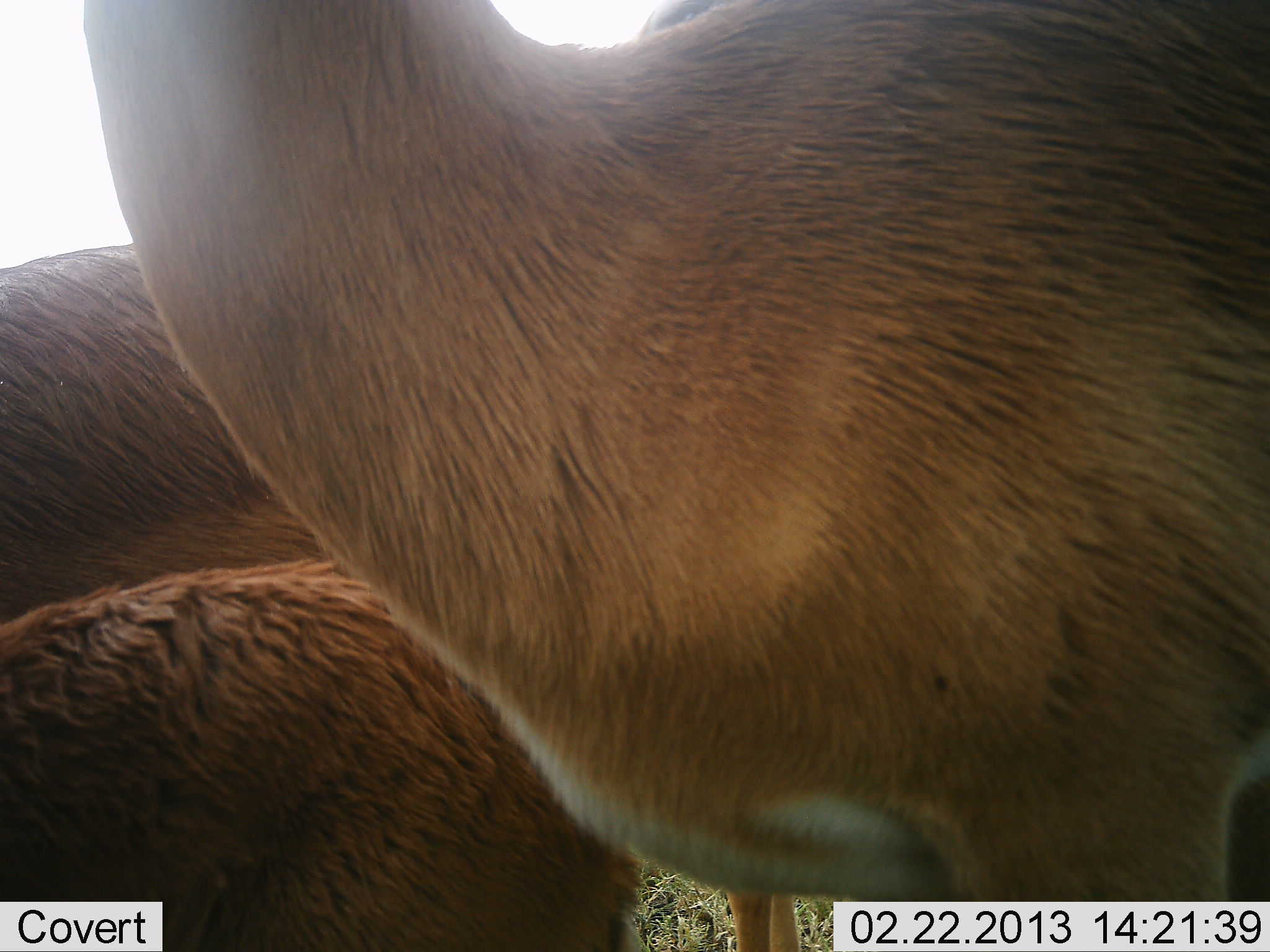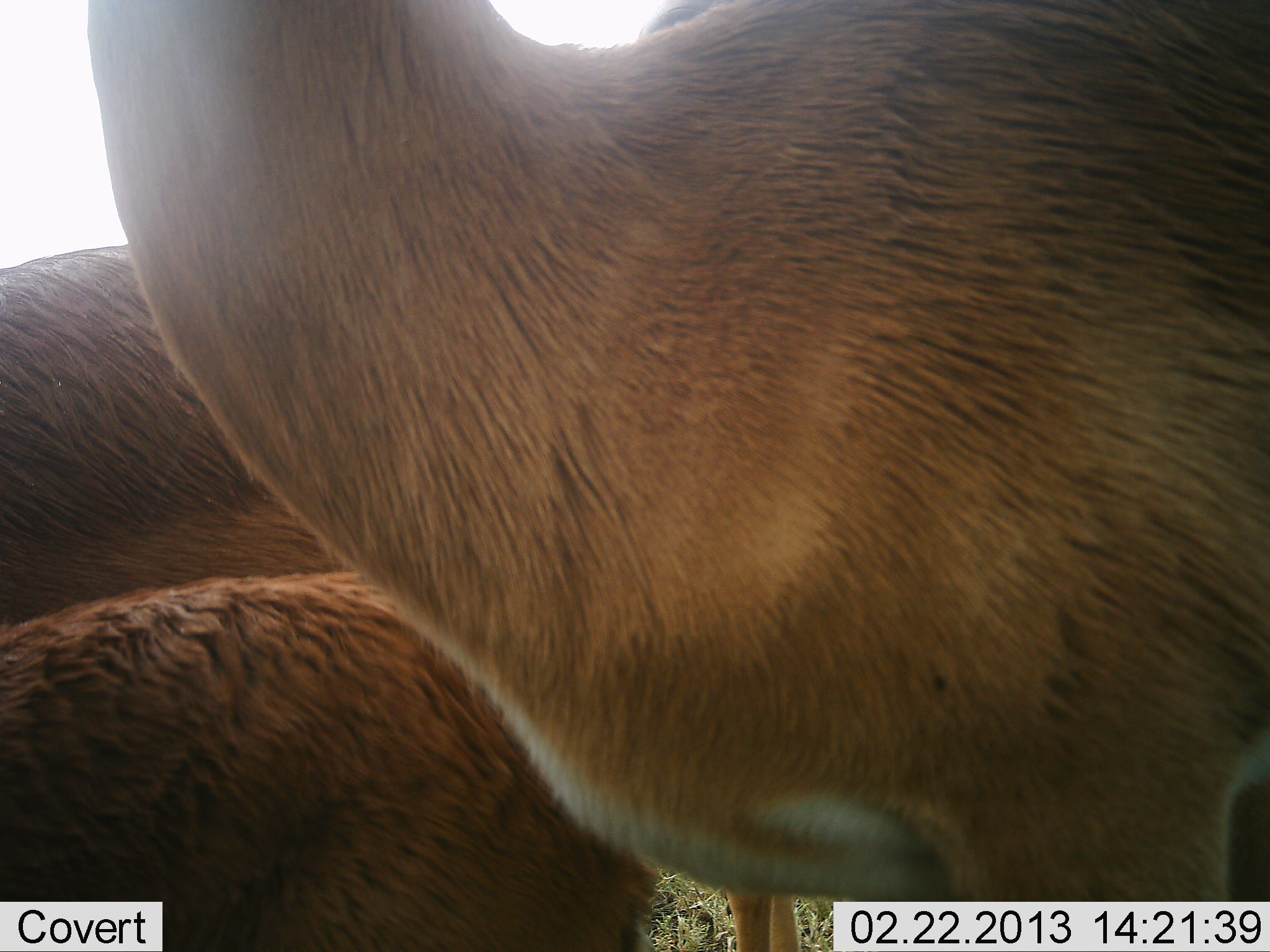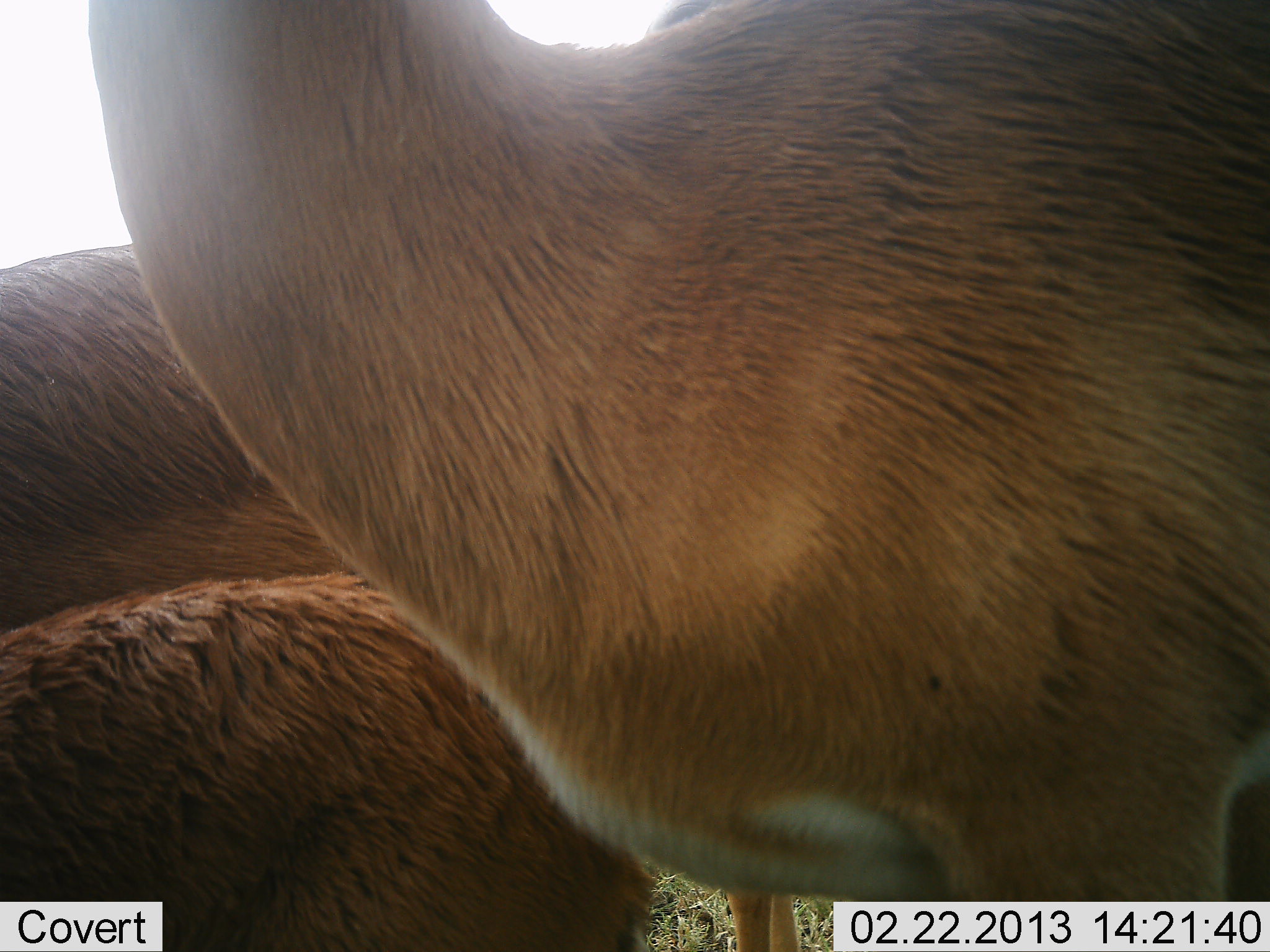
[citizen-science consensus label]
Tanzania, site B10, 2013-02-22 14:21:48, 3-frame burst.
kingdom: Animalia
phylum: Chordata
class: Mammalia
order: Artiodactyla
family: Bovidae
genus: Aepyceros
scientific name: Aepyceros melampus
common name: impala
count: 3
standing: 100%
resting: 0%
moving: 0%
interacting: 0%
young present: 22%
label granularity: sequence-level